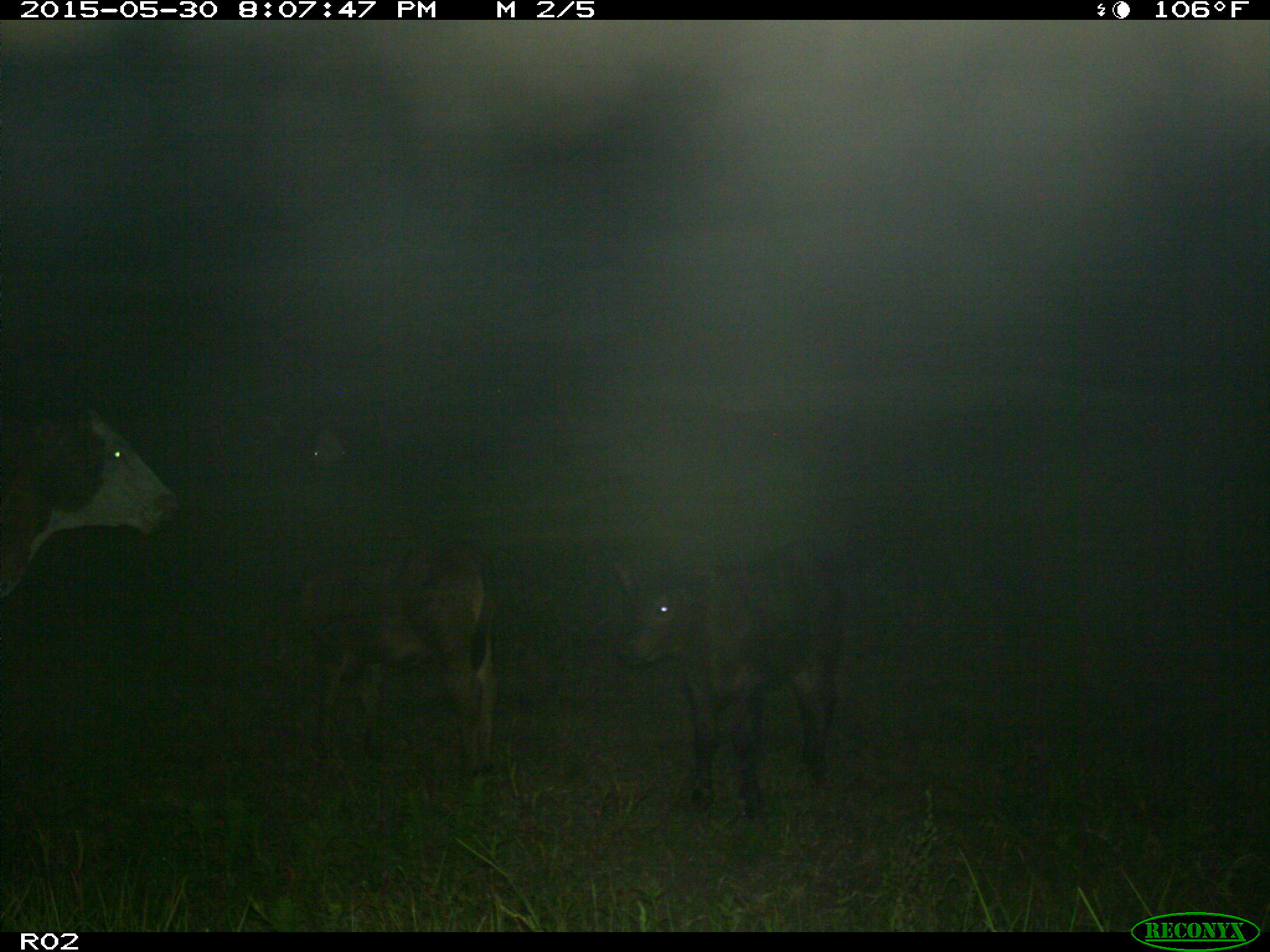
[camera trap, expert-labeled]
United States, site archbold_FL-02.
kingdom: Animalia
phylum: Chordata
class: Mammalia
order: Artiodactyla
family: Bovidae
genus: Bos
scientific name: Bos taurus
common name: domestic cow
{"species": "Bos taurus (domestic cow)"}